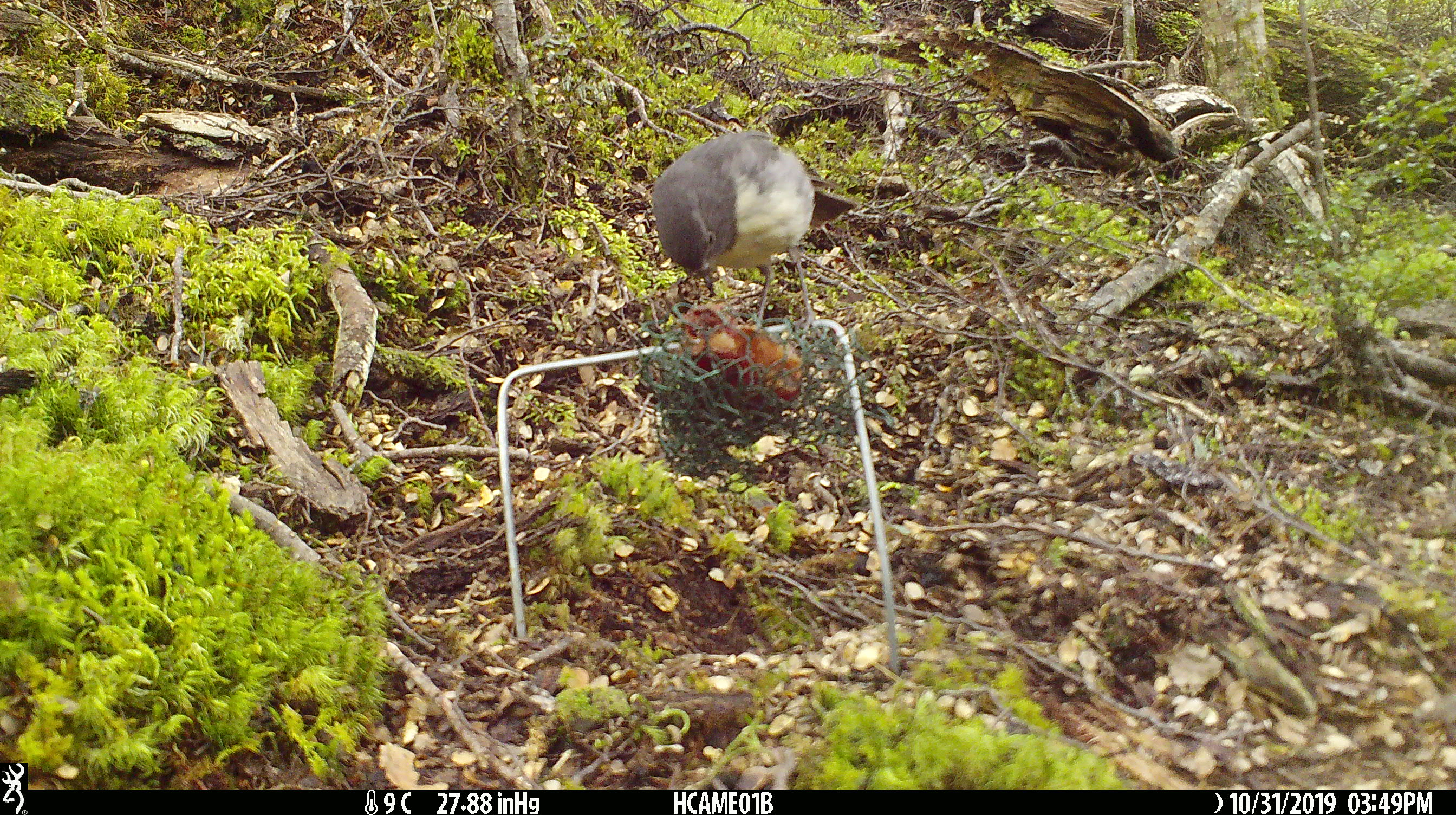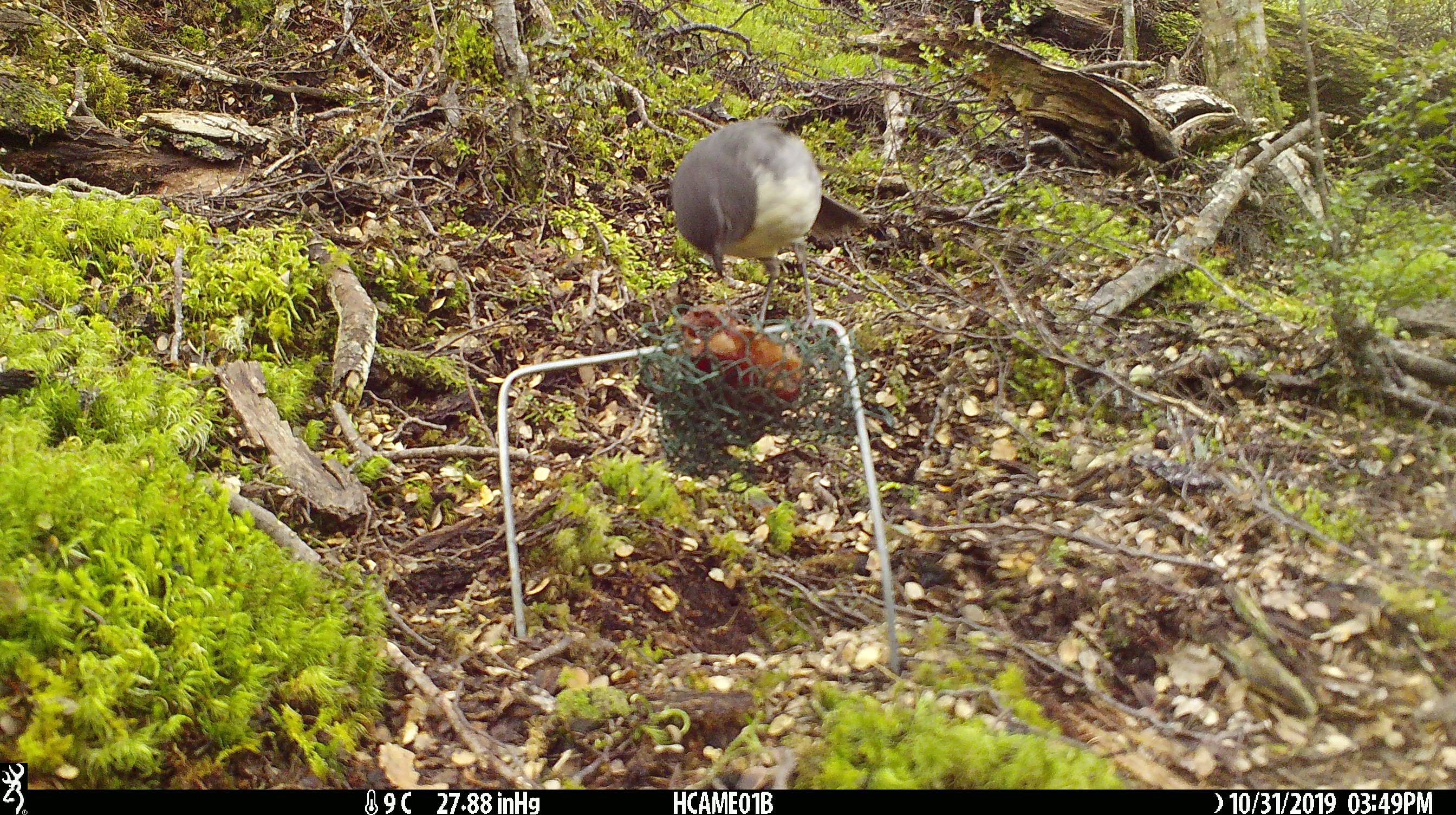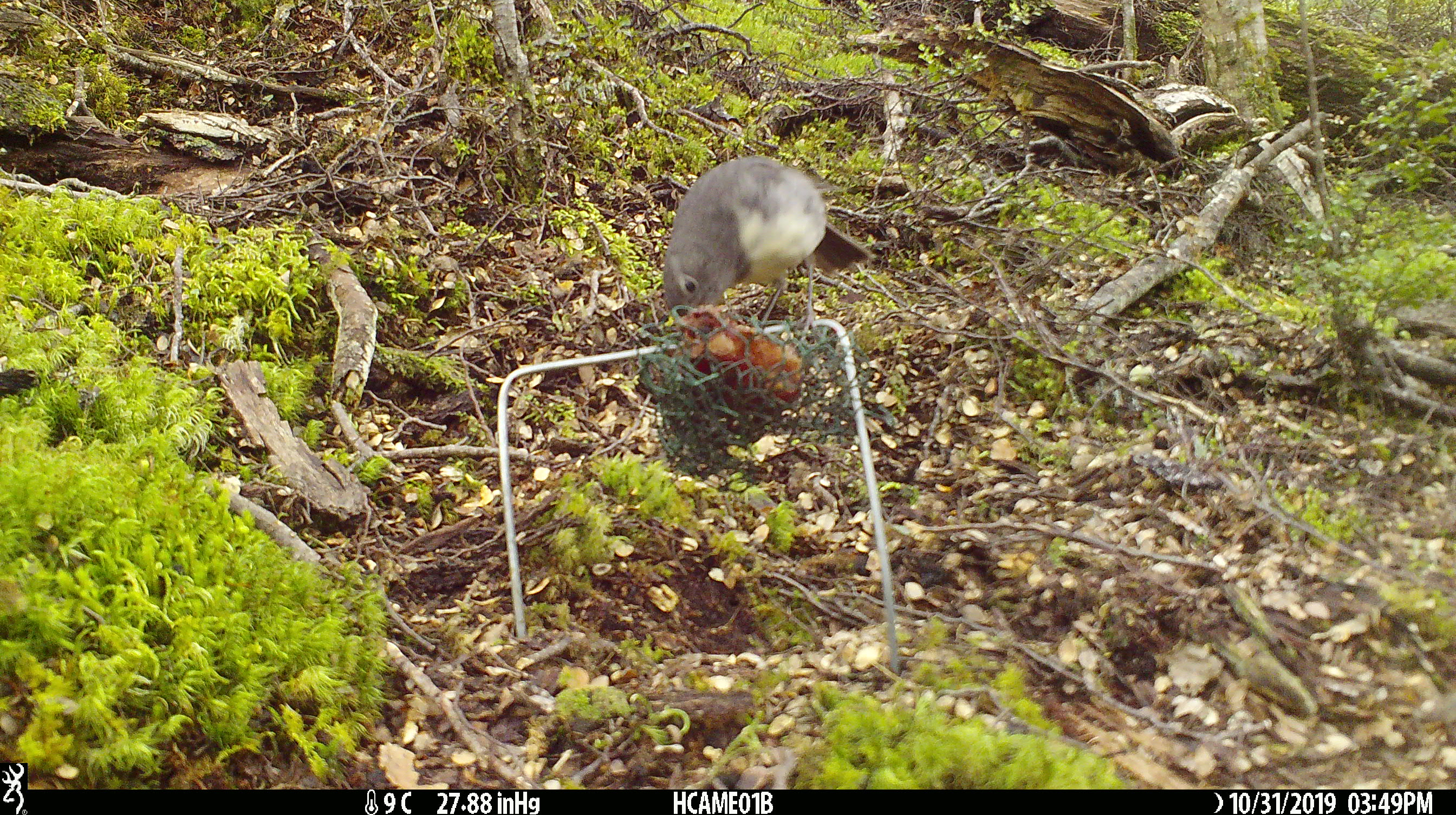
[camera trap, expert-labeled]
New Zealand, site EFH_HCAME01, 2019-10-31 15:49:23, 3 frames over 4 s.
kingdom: Animalia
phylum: Chordata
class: Aves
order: Passeriformes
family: Petroicidae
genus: Petroica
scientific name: Petroica australis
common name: new zealand robin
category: robin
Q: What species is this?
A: Robin (new zealand robin) (Petroica australis).